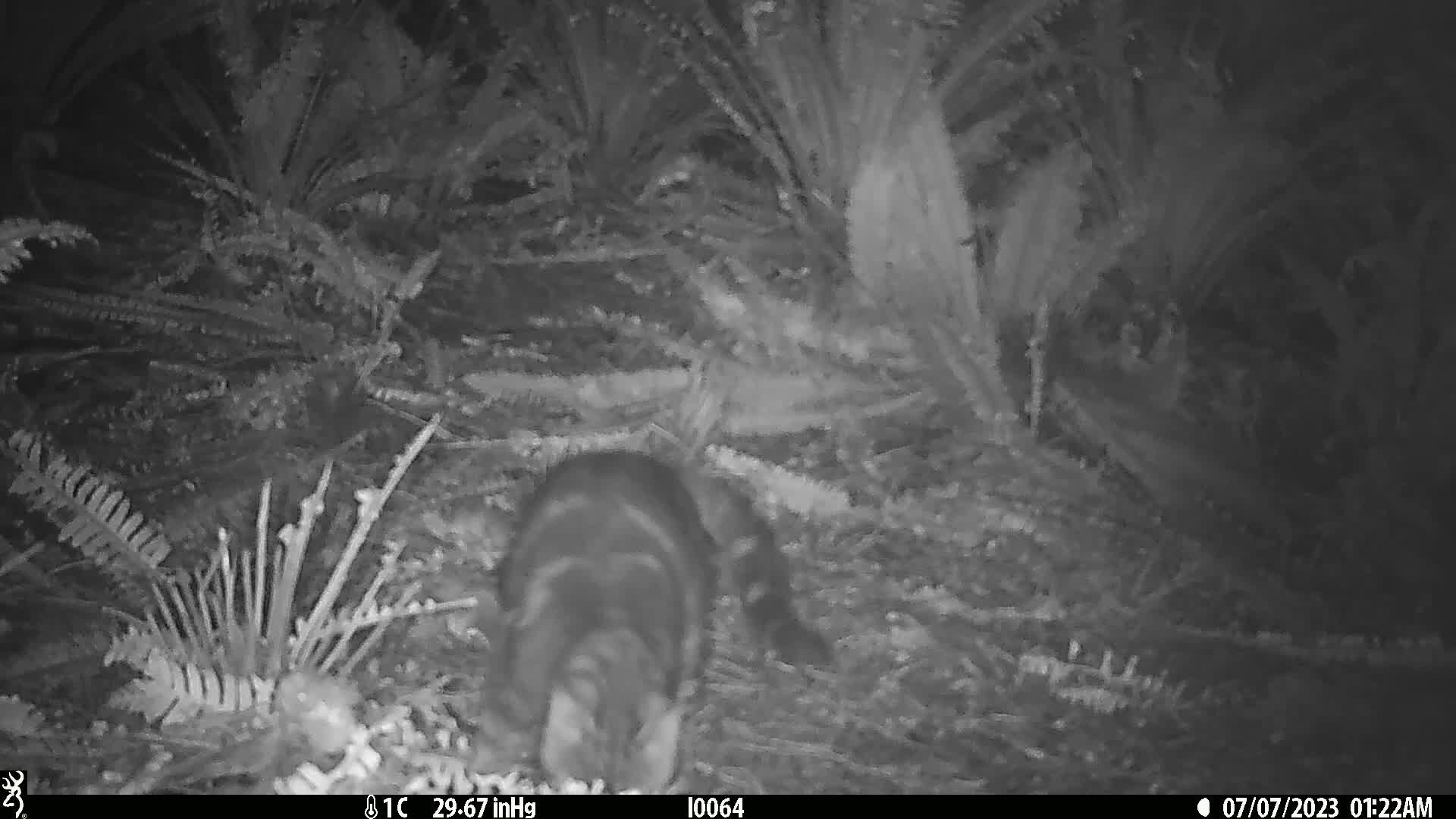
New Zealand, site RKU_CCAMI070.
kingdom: Animalia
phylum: Chordata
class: Mammalia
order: Carnivora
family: Felidae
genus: Felis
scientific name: Felis catus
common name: domestic cat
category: cat